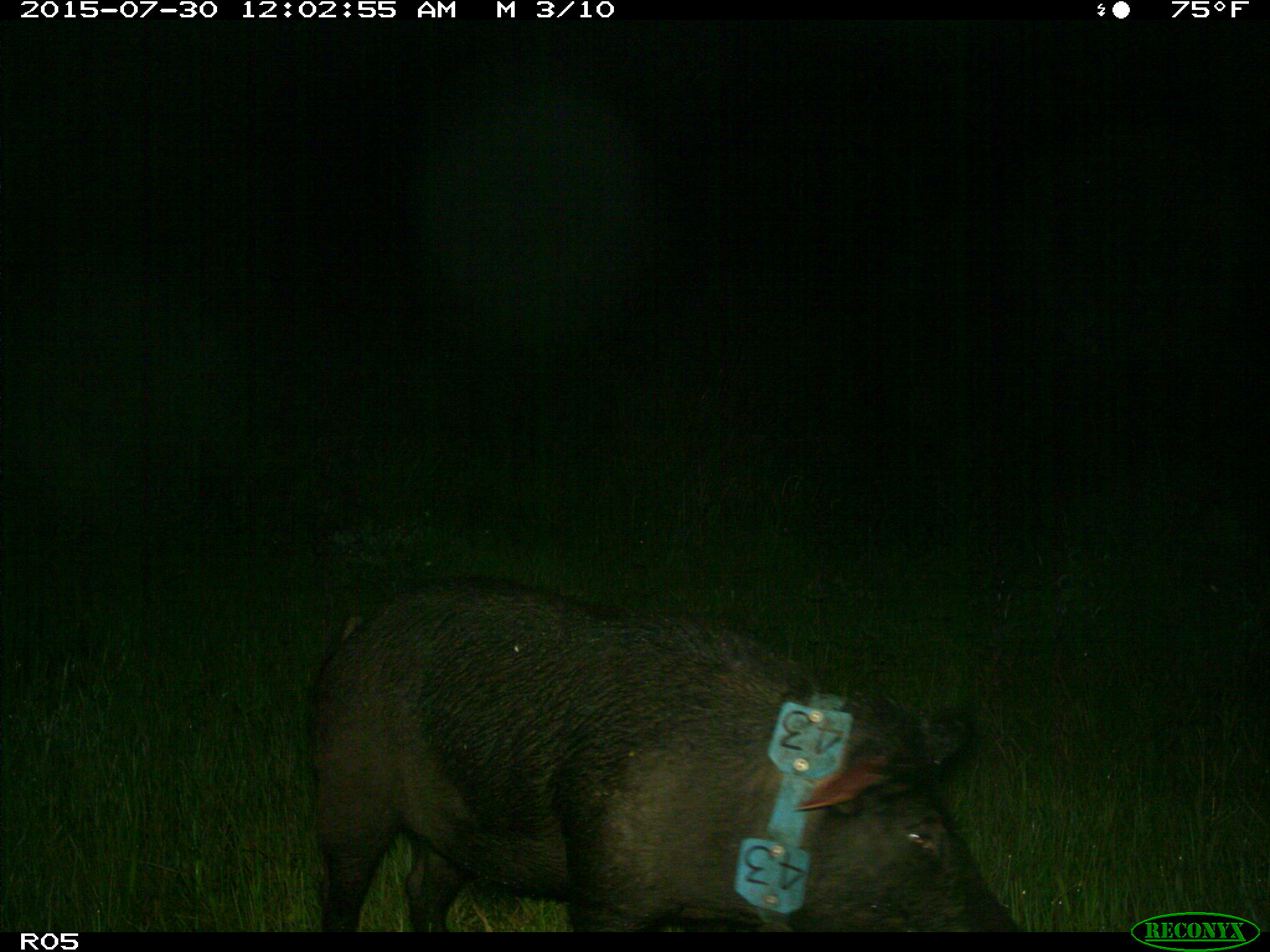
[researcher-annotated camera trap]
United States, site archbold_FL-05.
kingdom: Animalia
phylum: Chordata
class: Mammalia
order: Artiodactyla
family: Suidae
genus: Sus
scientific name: Sus scrofa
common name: wild boar